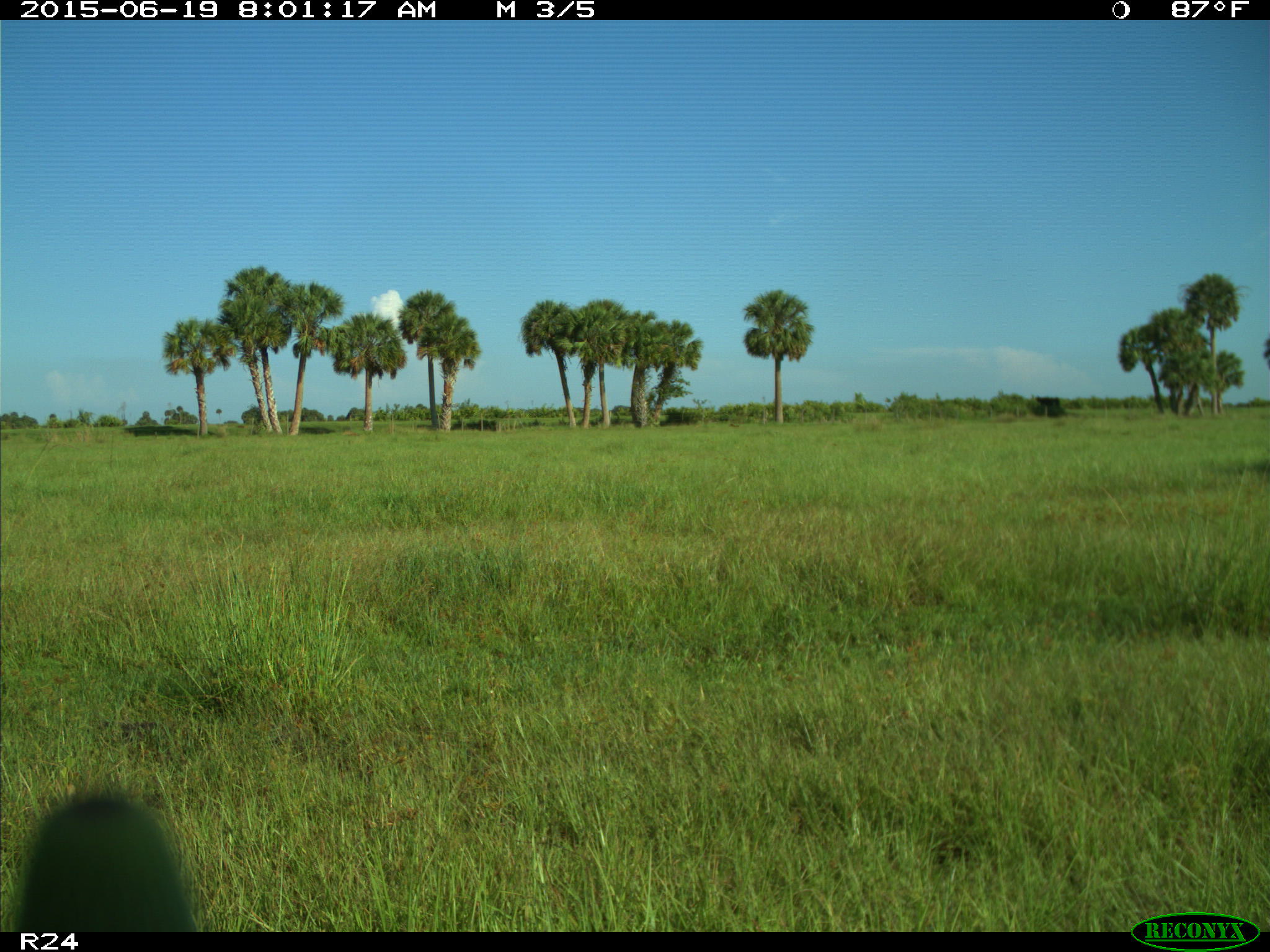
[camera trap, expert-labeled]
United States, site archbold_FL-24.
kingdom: Animalia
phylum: Chordata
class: Mammalia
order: Artiodactyla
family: Bovidae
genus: Bos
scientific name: Bos taurus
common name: domestic cow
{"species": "Bos taurus (domestic cow)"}